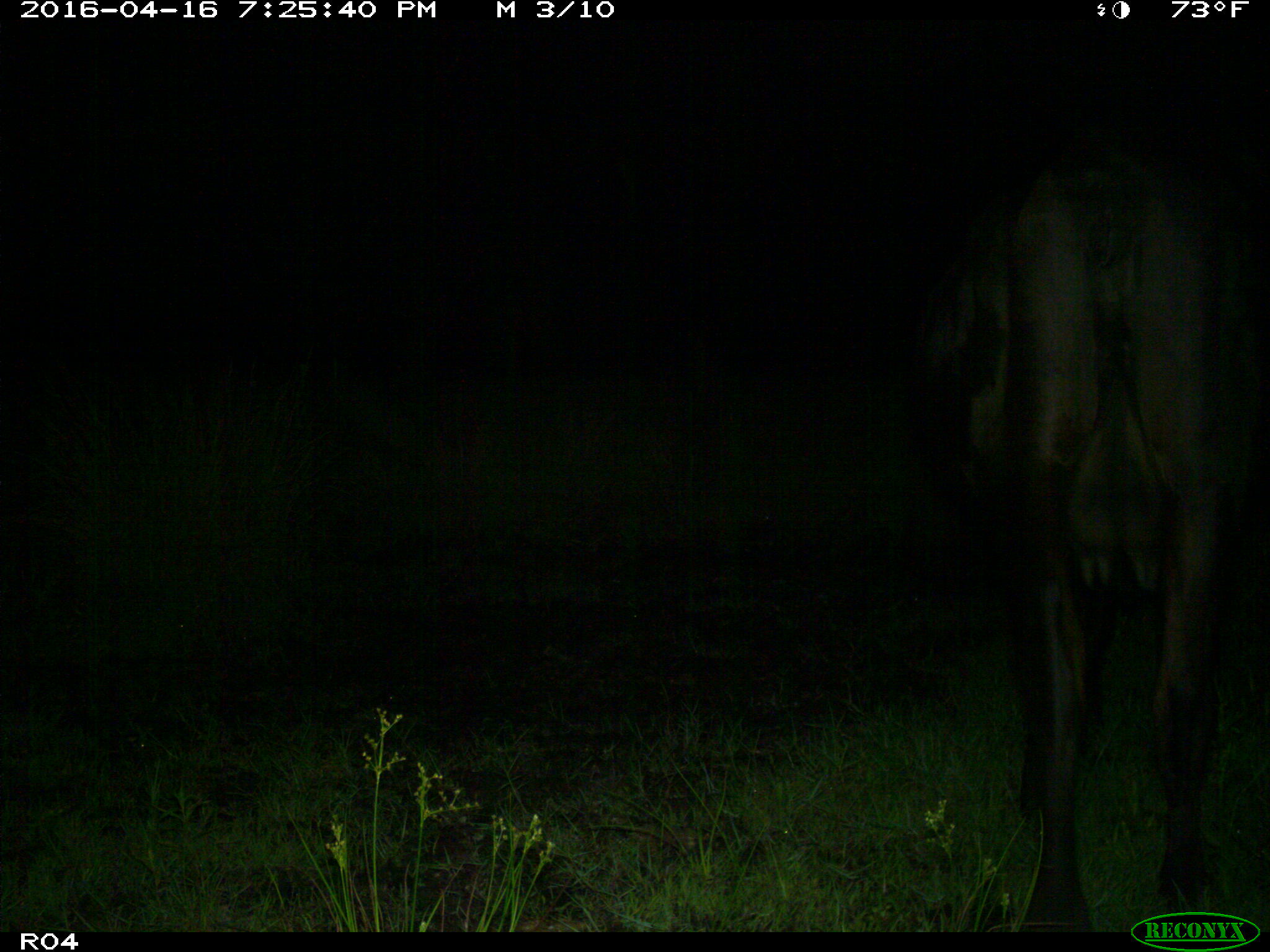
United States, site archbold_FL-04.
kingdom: Animalia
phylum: Chordata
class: Mammalia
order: Artiodactyla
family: Bovidae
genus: Bos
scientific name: Bos taurus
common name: domestic cow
Bos taurus (domestic cow).